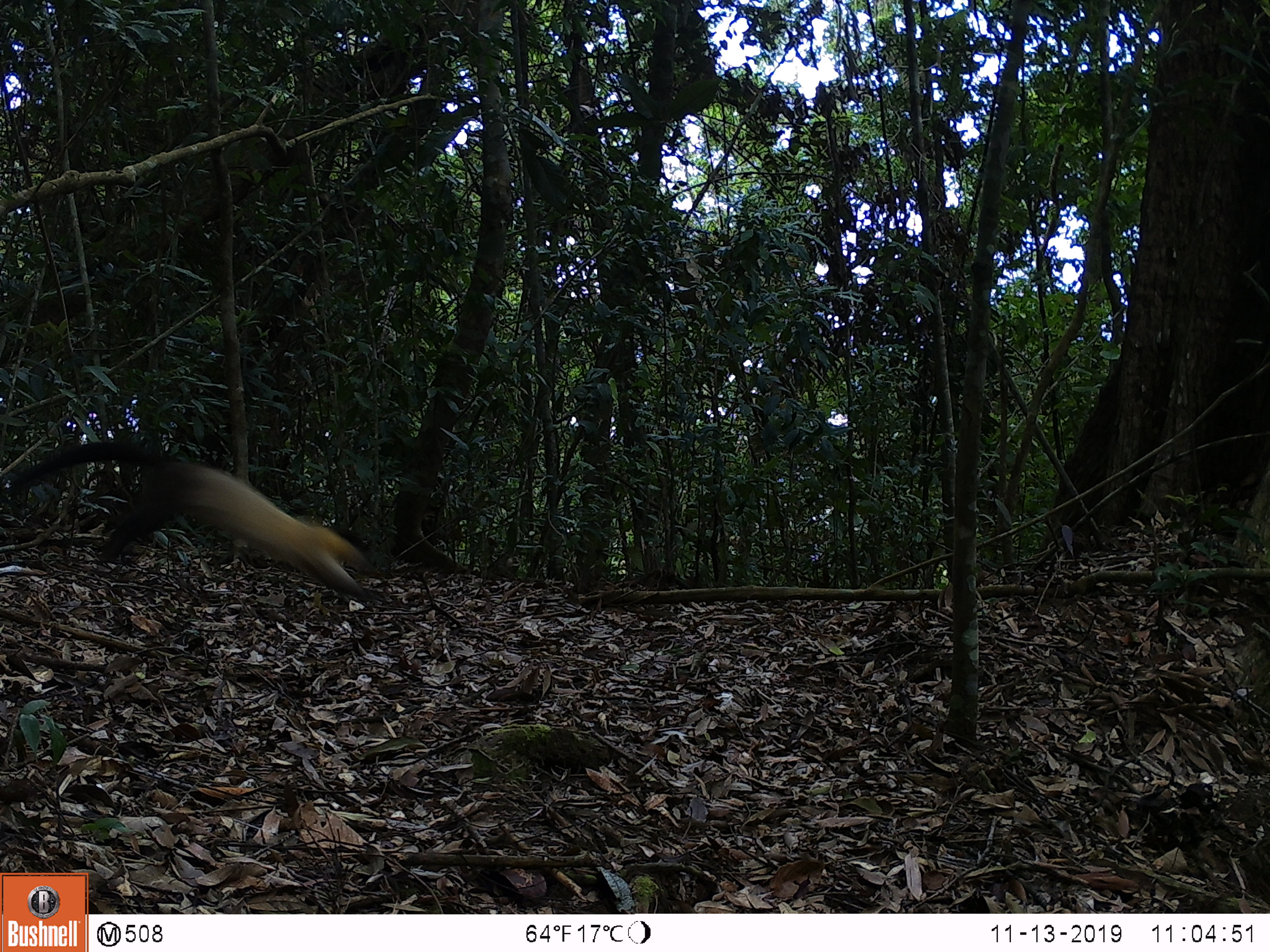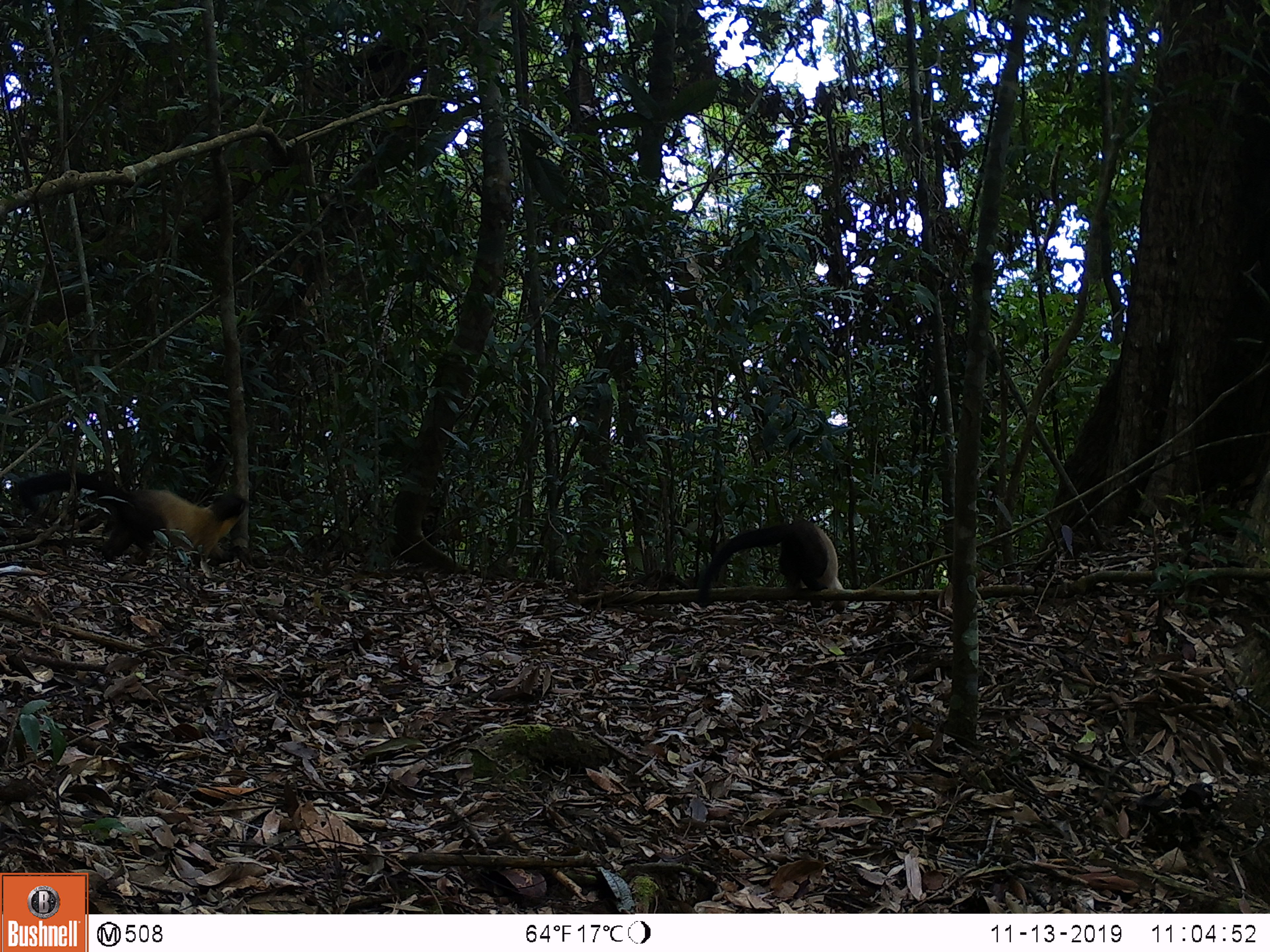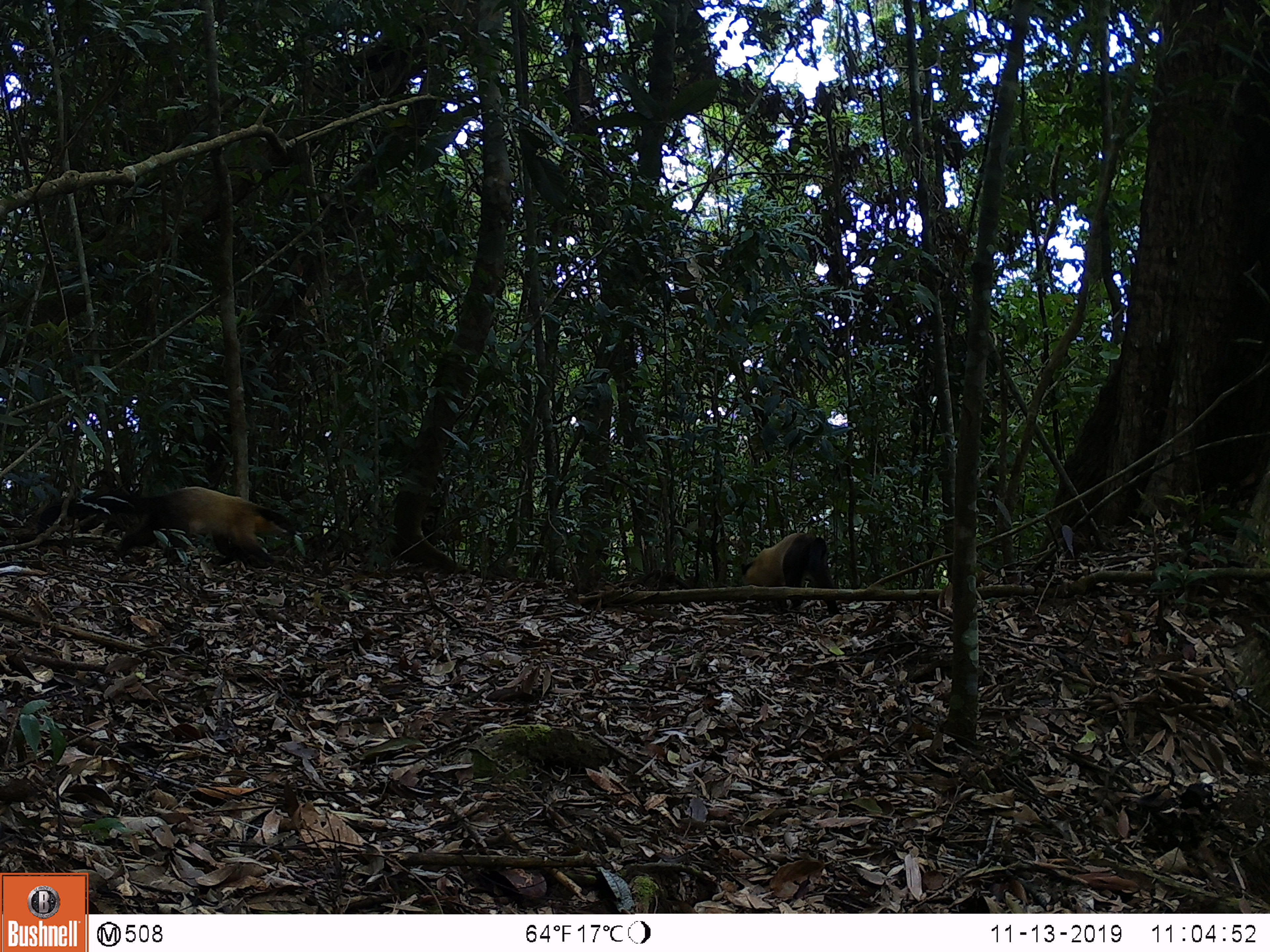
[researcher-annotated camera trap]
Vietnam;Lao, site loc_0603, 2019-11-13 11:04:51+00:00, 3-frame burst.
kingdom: Animalia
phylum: Chordata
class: Mammalia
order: Carnivora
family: Mustelidae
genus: Martes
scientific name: Martes flavigula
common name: yellow-throated marten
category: yellow throated marten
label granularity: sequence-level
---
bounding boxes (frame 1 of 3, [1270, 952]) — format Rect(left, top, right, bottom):
yellow throated marten: Rect(11, 442, 380, 601)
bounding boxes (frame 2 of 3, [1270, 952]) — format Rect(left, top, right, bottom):
yellow throated marten: Rect(16, 470, 253, 561); Rect(696, 519, 847, 611)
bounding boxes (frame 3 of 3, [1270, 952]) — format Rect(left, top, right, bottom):
yellow throated marten: Rect(40, 485, 295, 563); Rect(739, 532, 839, 613)